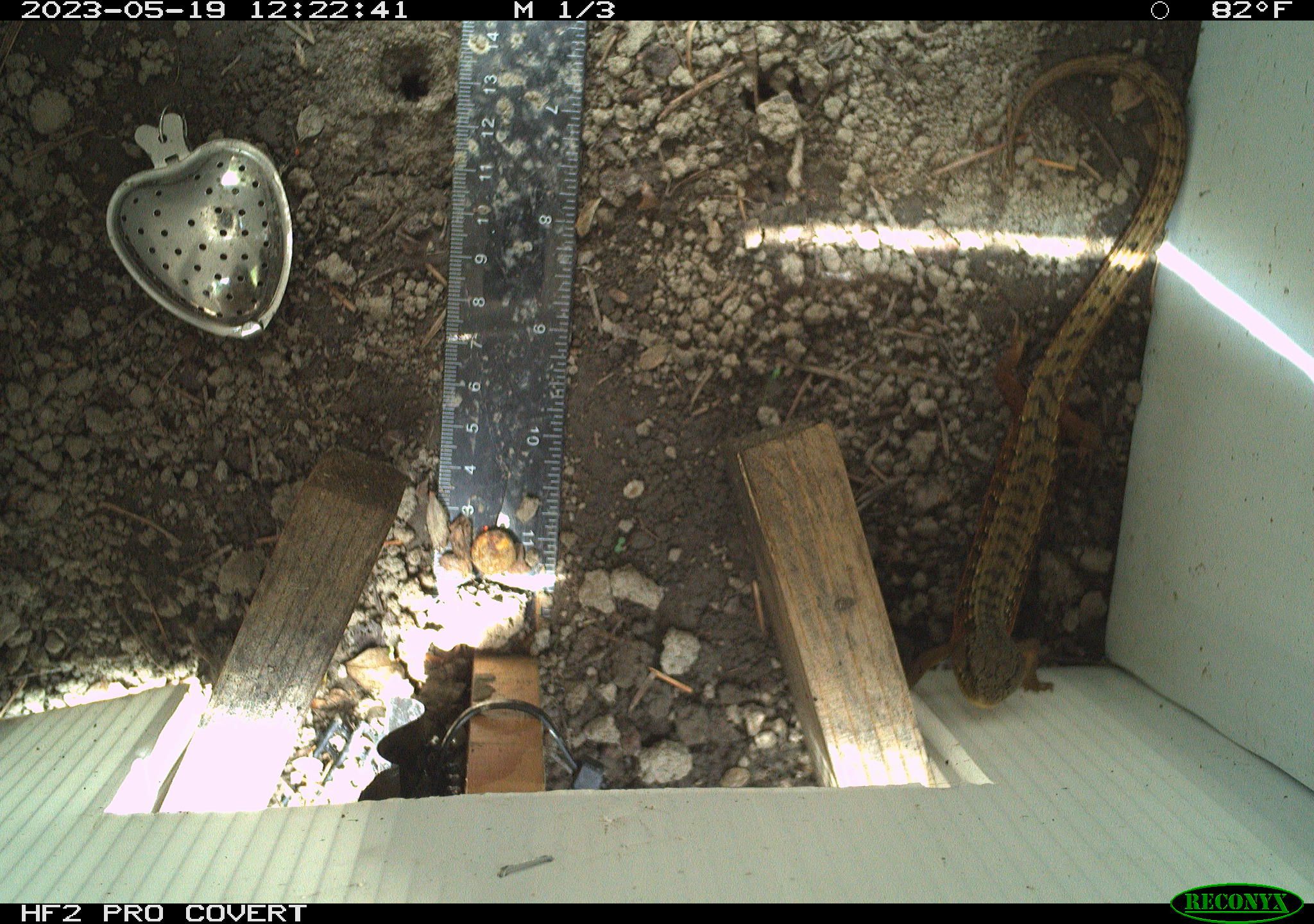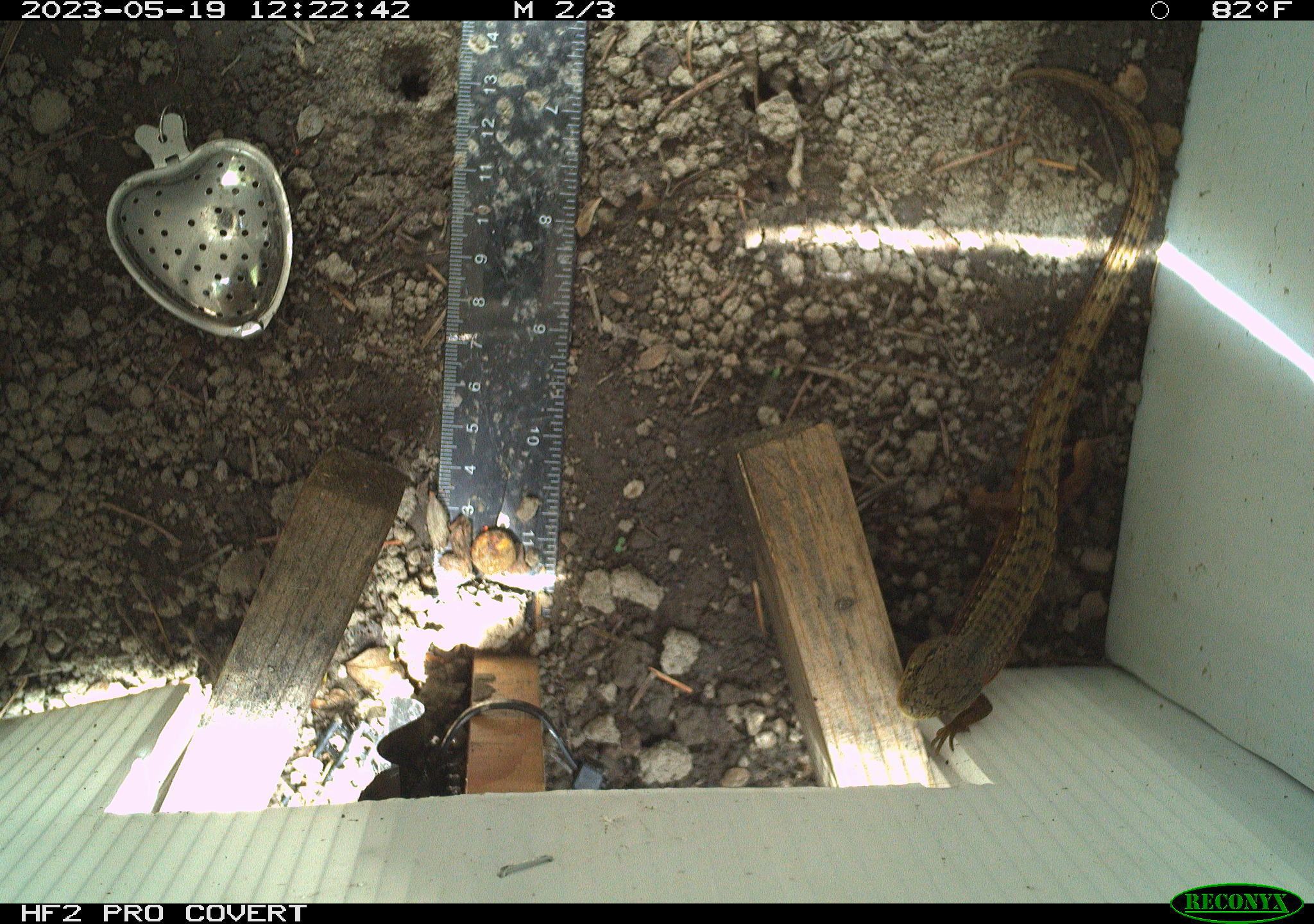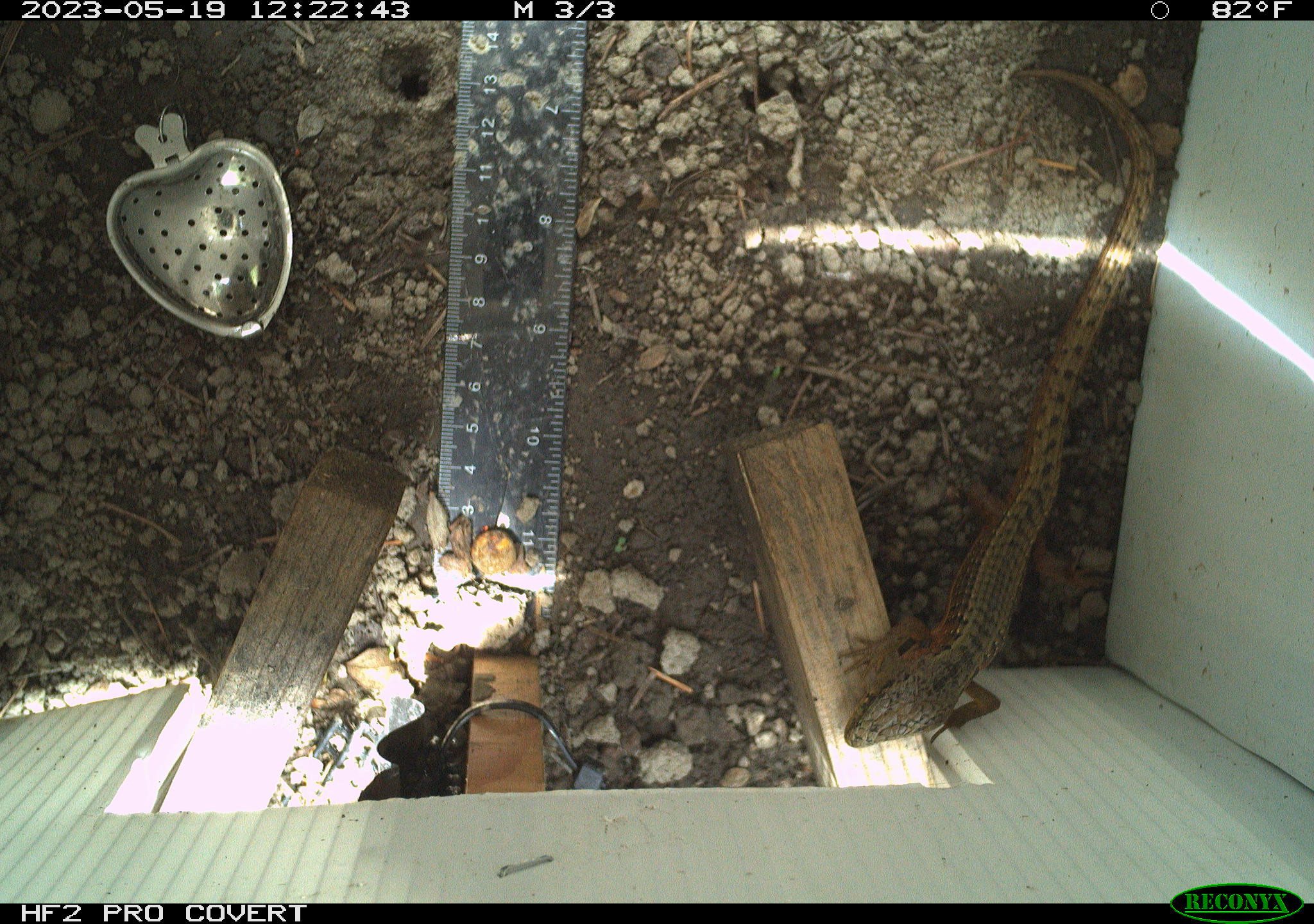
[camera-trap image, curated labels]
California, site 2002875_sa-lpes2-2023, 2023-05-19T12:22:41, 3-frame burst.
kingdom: Animalia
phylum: Chordata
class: Reptilia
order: Squamata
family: Anguidae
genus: Elgaria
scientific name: Elgaria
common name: alligator lizards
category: elgaria species